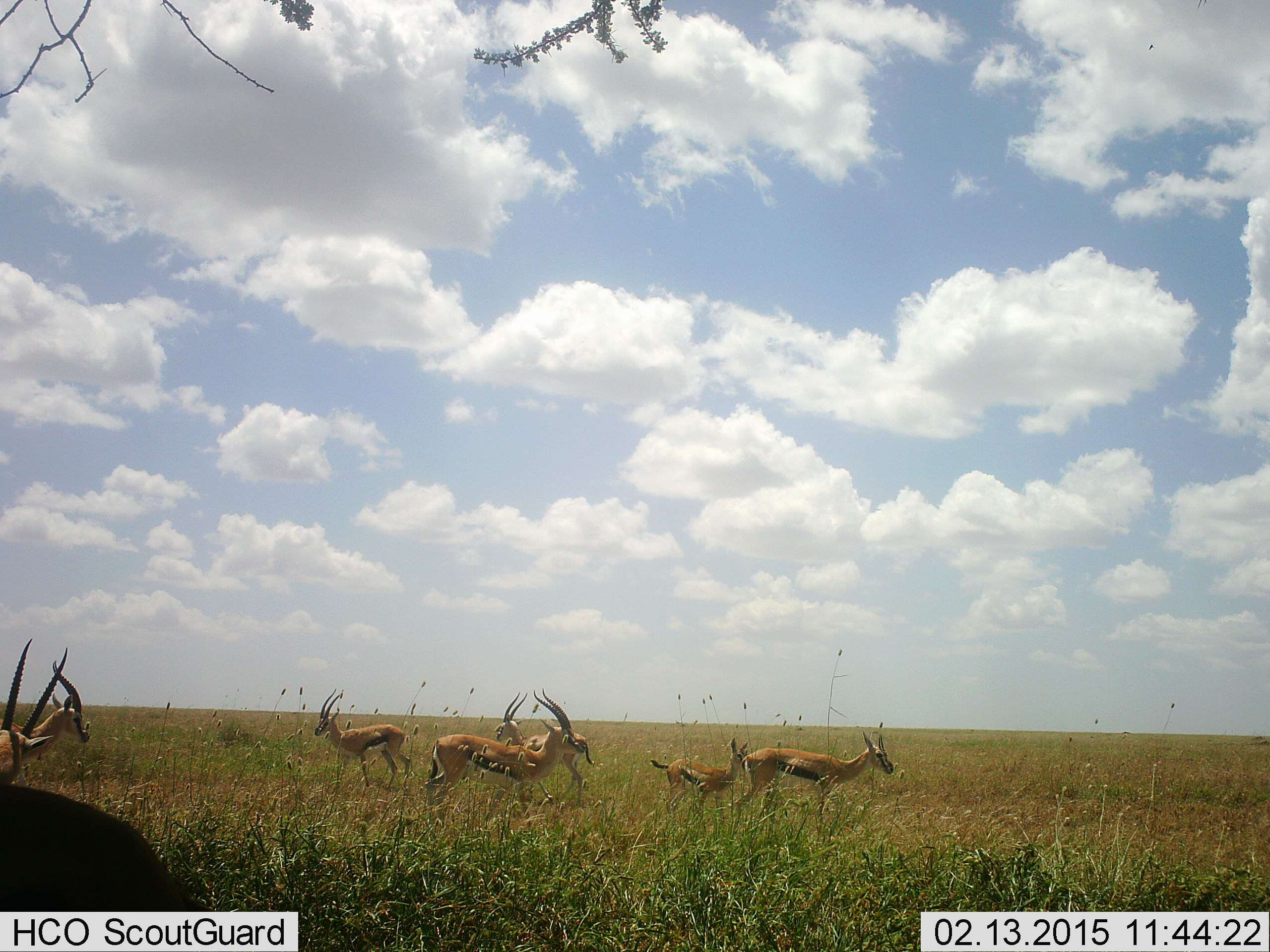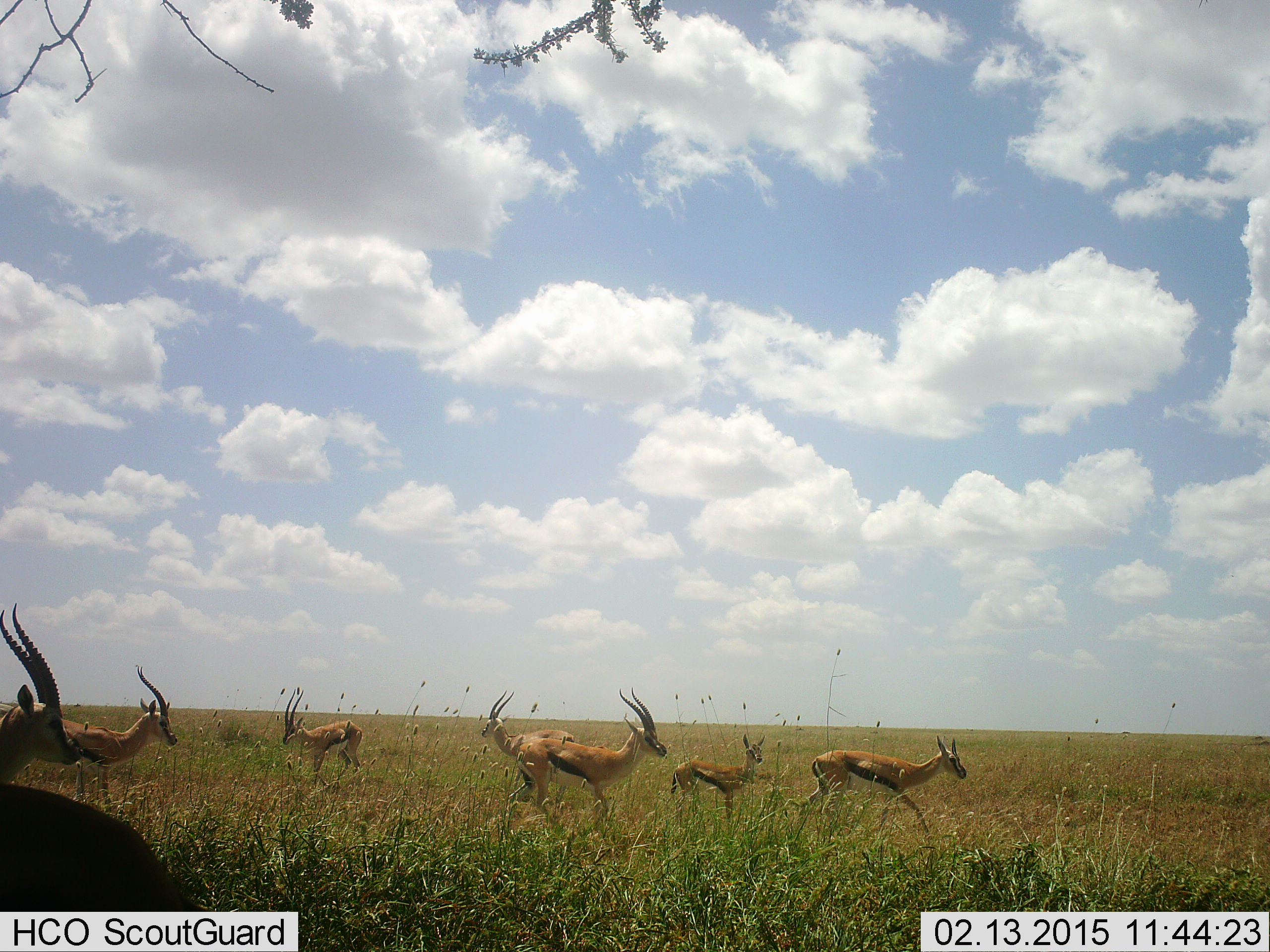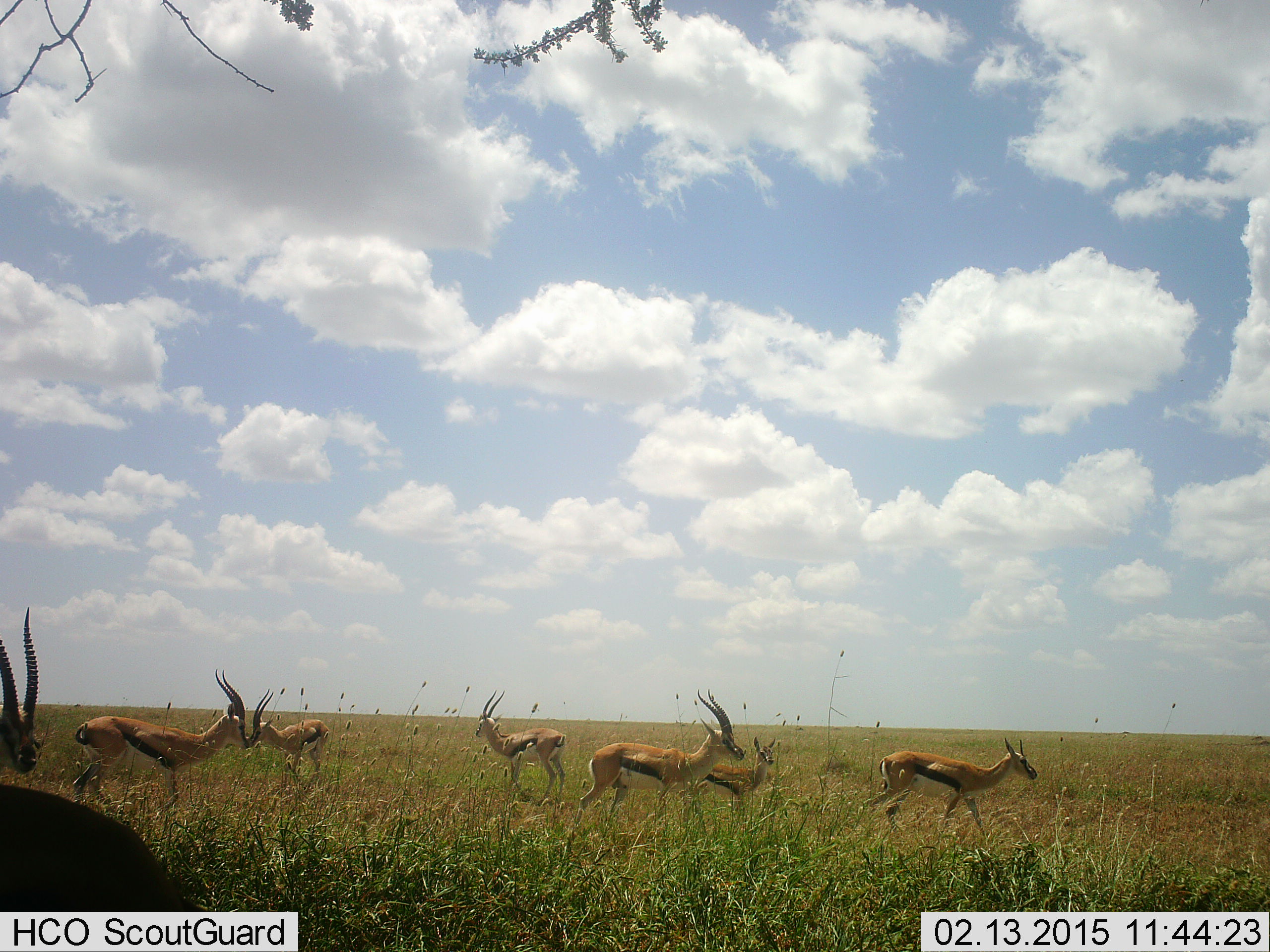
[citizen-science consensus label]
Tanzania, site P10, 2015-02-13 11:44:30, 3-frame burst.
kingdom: Animalia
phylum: Chordata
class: Mammalia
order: Artiodactyla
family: Bovidae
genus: Eudorcas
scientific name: Eudorcas thomsonii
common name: thomson's gazelle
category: gazellethomsons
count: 8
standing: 60%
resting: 0%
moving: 80%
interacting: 0%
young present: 50%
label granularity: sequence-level